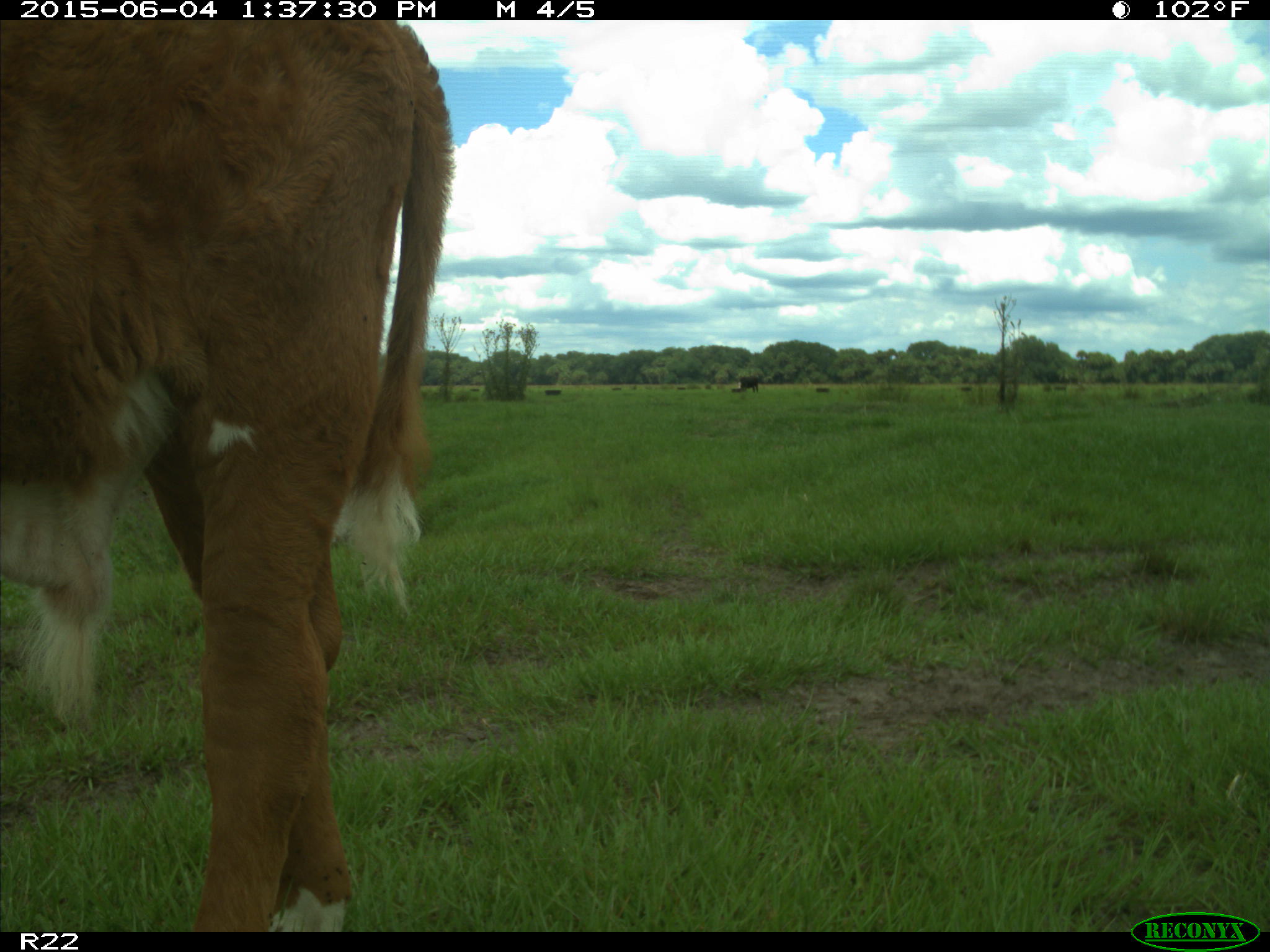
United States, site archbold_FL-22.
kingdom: Animalia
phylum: Chordata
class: Mammalia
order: Artiodactyla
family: Bovidae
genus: Bos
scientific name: Bos taurus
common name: domestic cow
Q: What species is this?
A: Bos taurus (domestic cow).